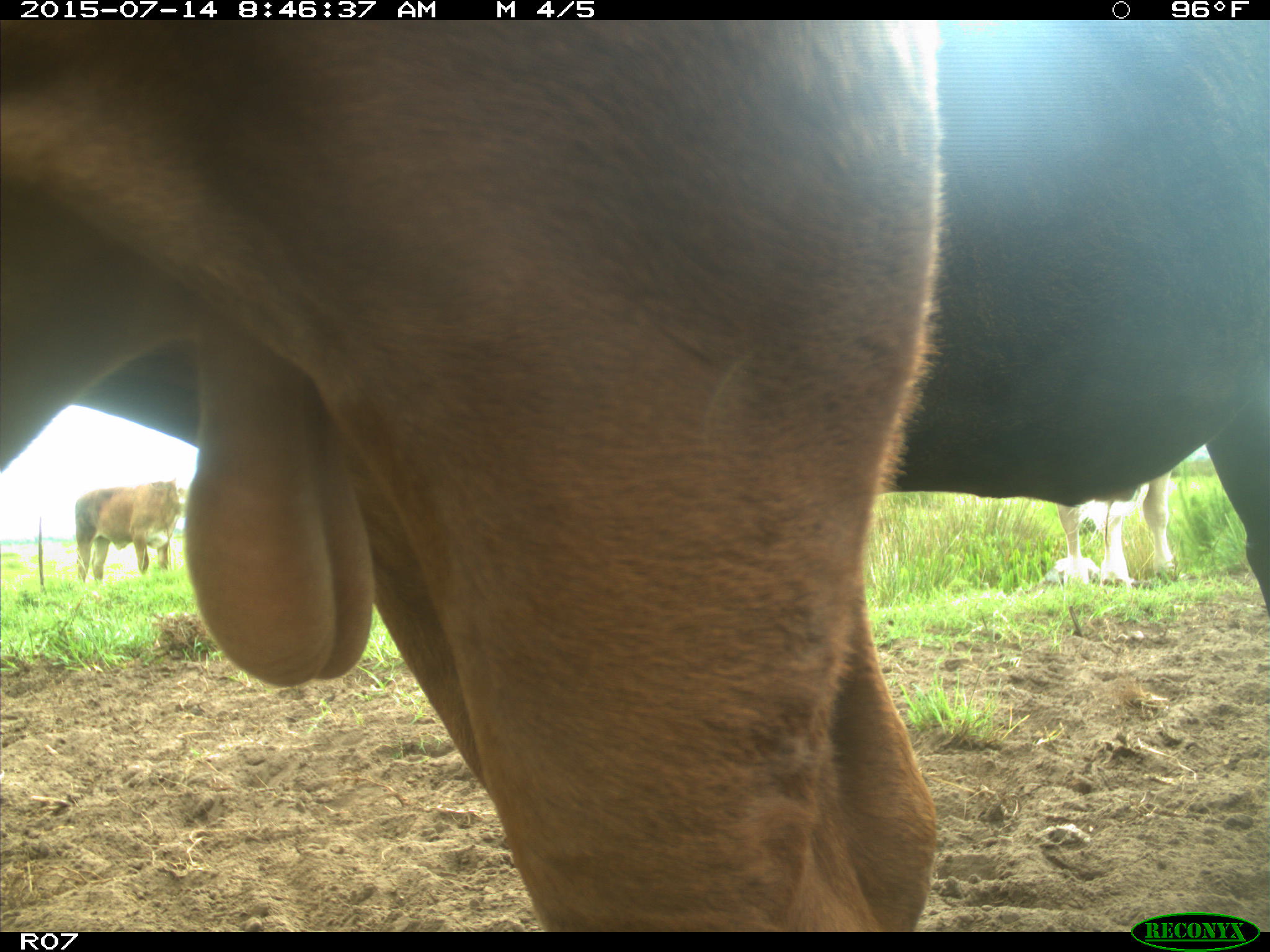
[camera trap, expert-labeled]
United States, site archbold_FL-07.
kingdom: Animalia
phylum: Chordata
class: Mammalia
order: Artiodactyla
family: Bovidae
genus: Bos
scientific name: Bos taurus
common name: domestic cow